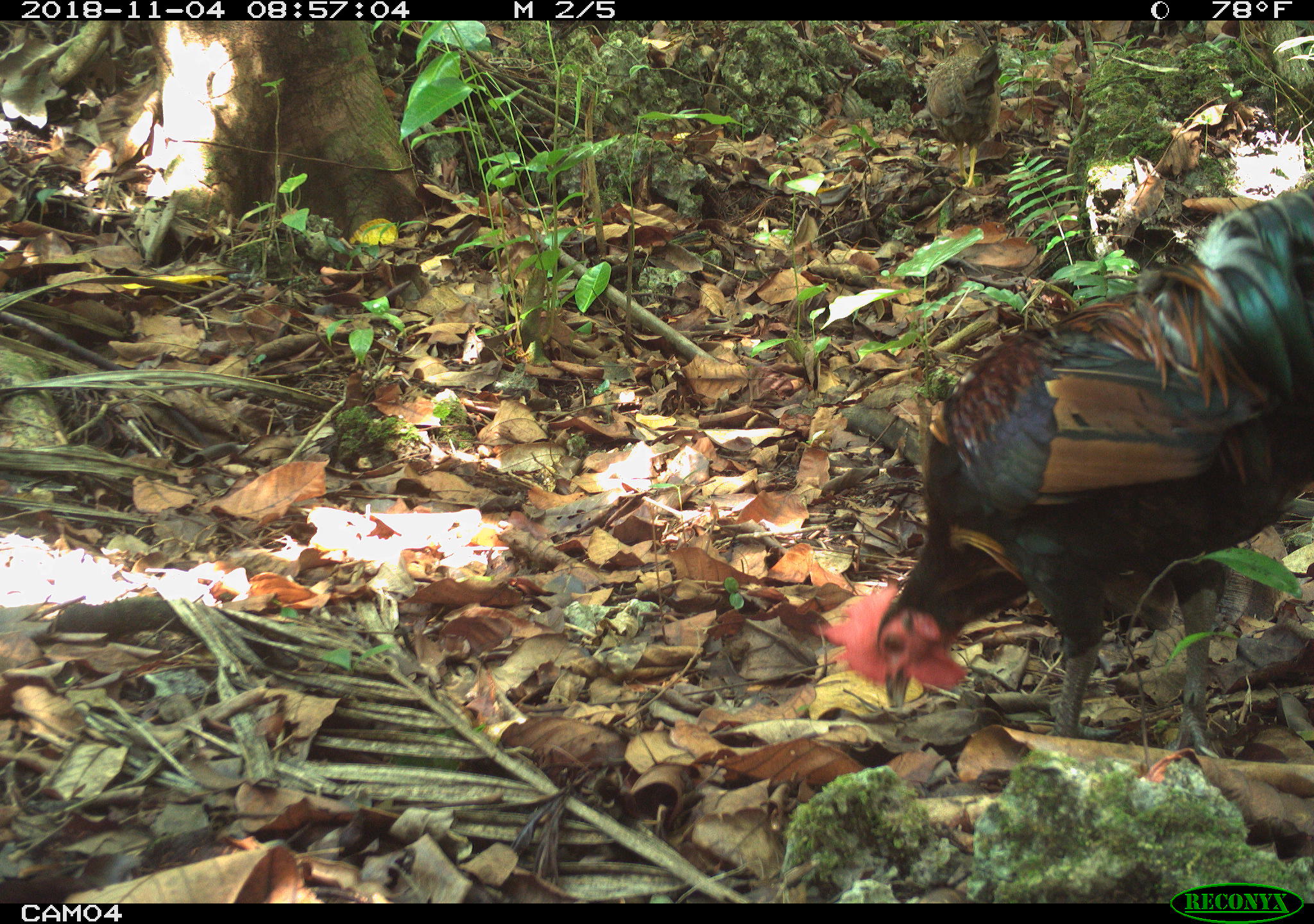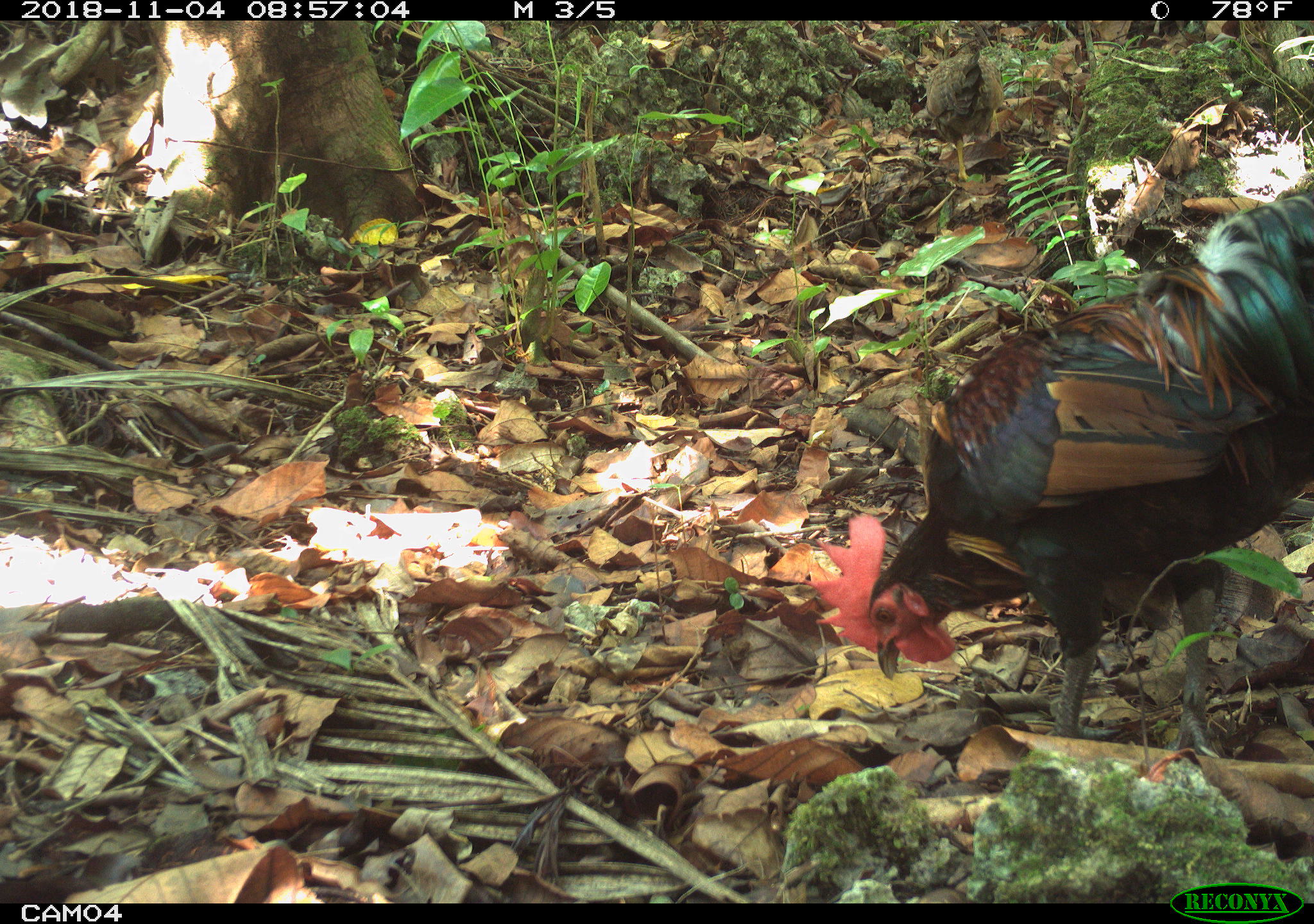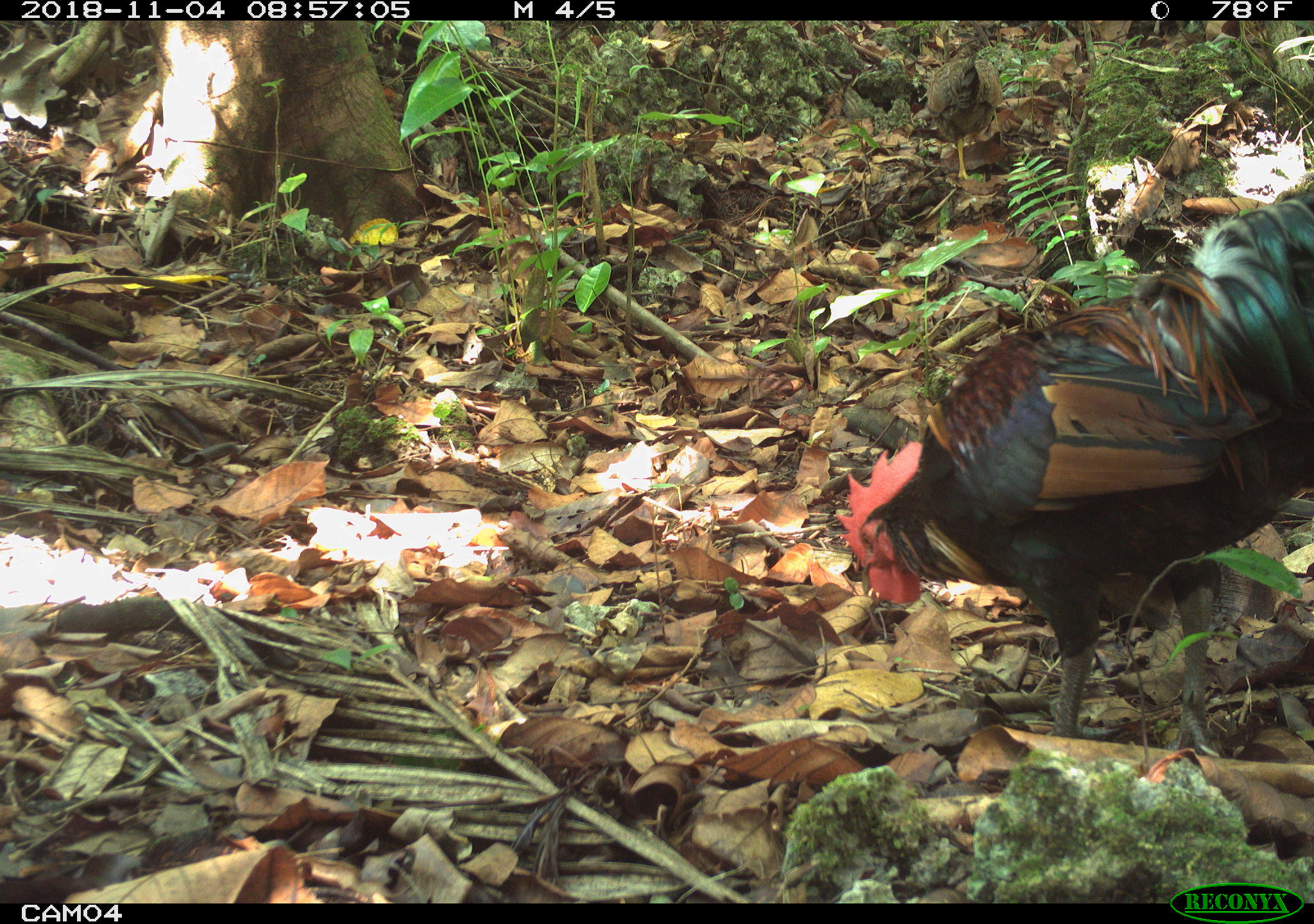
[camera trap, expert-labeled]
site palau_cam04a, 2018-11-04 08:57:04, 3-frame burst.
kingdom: Animalia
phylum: Chordata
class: Aves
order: Galliformes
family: Phasianidae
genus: Gallus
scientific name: Gallus gallus domesticus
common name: rooster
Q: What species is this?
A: Rooster (Gallus gallus domesticus).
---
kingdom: Animalia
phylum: Chordata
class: Aves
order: Galliformes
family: Phasianidae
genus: Gallus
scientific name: Gallus gallus domesticus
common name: domestic chicken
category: chicken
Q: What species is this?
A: Chicken (domestic chicken) (Gallus gallus domesticus).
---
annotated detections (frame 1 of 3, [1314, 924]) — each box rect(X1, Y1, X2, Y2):
chicken: rect(921, 31, 1004, 198)
rooster: rect(839, 166, 1314, 757)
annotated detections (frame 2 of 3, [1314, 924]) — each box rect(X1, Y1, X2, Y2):
chicken: rect(911, 43, 998, 176)
rooster: rect(852, 180, 1314, 759)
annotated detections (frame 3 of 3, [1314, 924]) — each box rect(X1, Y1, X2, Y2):
chicken: rect(919, 47, 1007, 182)
rooster: rect(838, 176, 1314, 755)